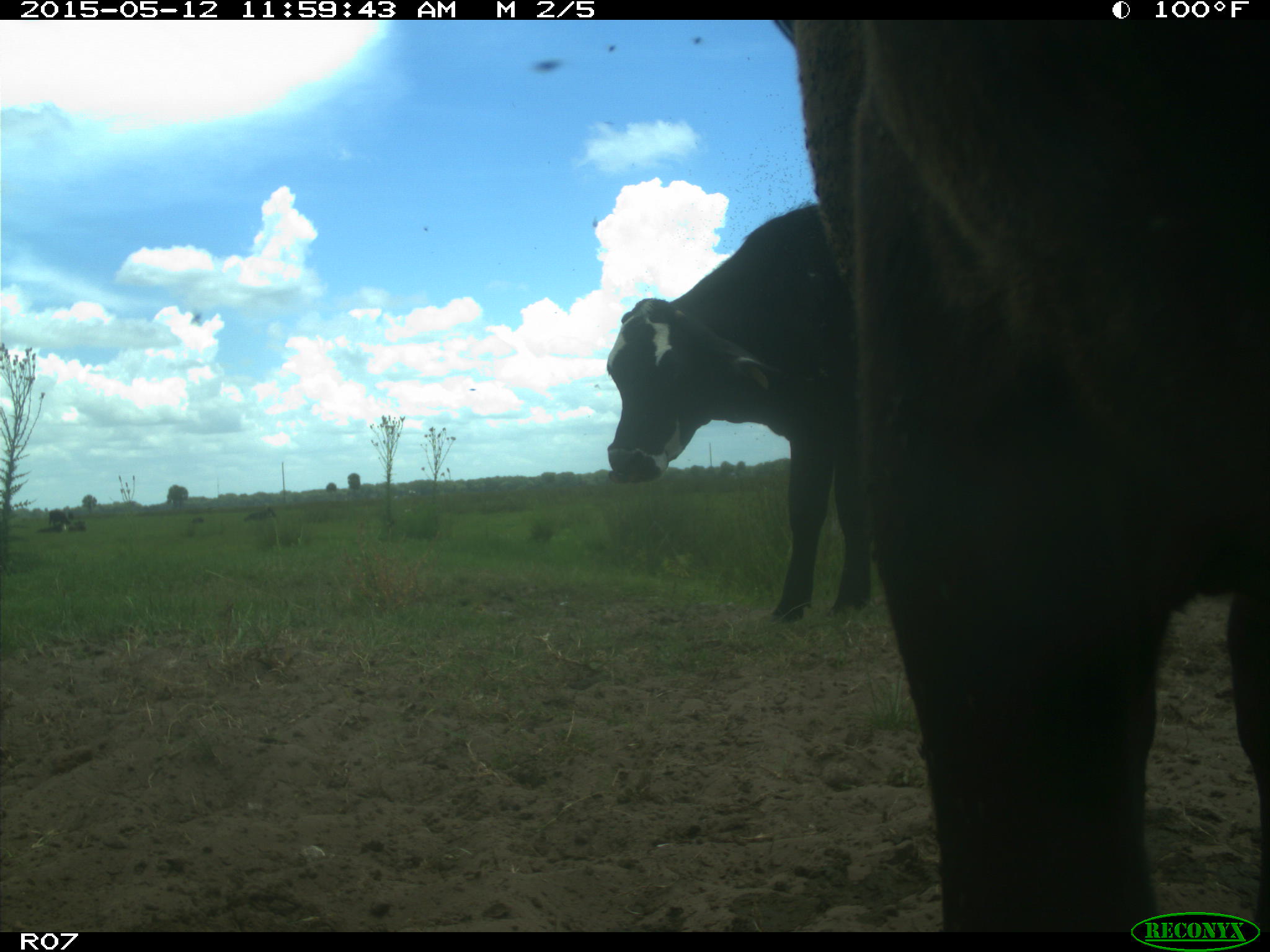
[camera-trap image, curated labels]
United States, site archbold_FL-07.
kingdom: Animalia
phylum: Chordata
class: Mammalia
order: Artiodactyla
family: Bovidae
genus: Bos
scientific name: Bos taurus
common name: domestic cow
Bos taurus (domestic cow).